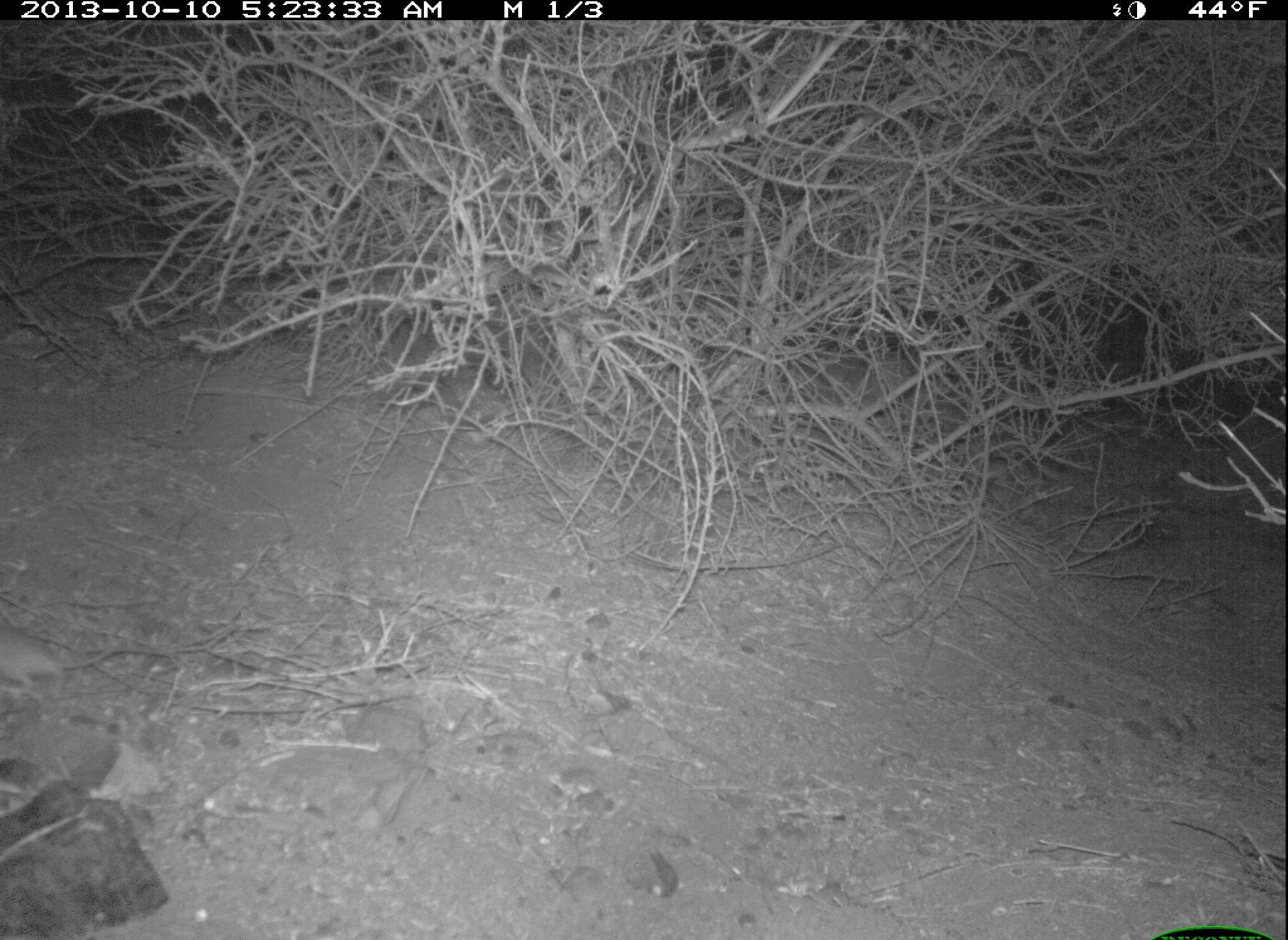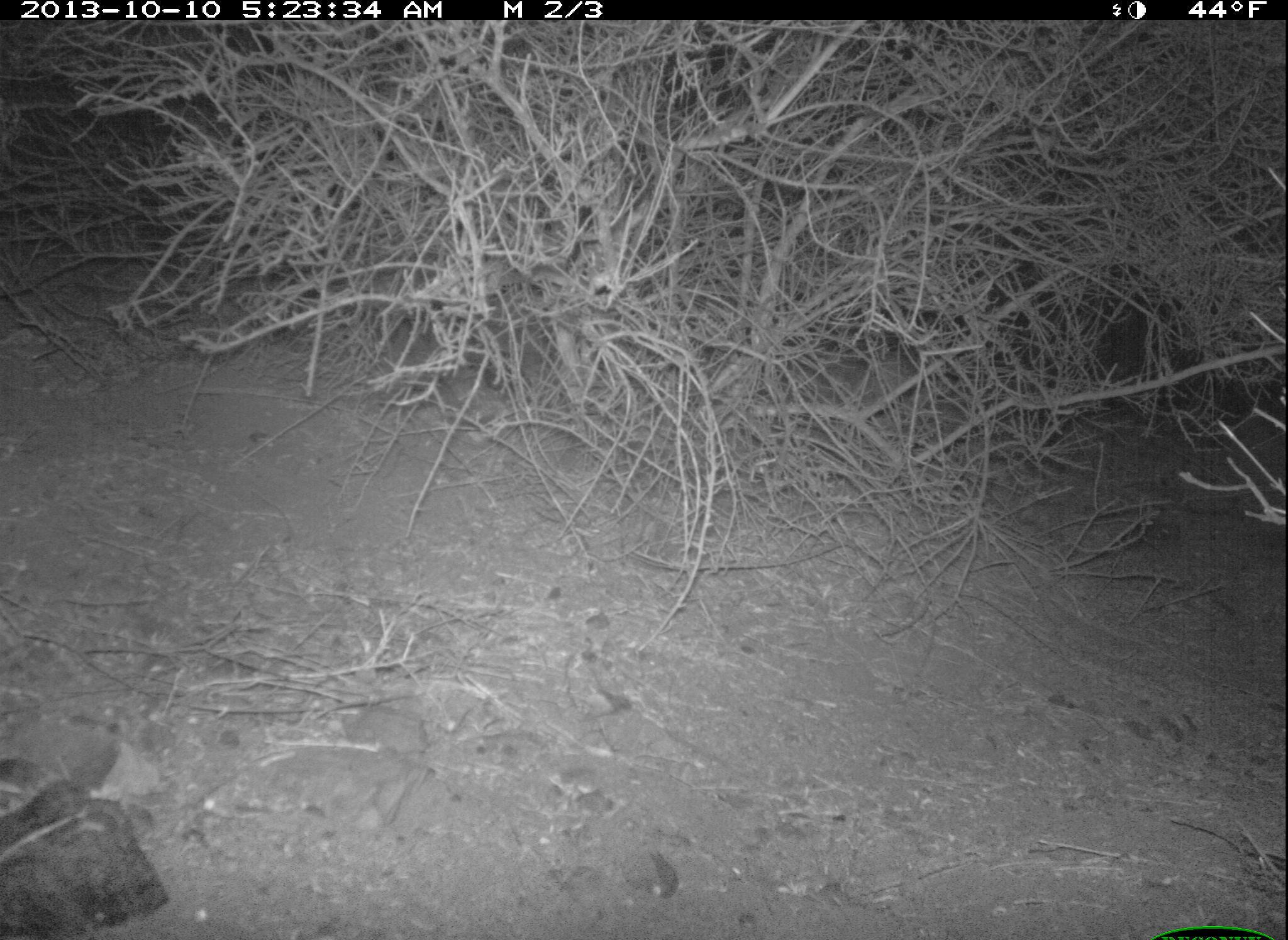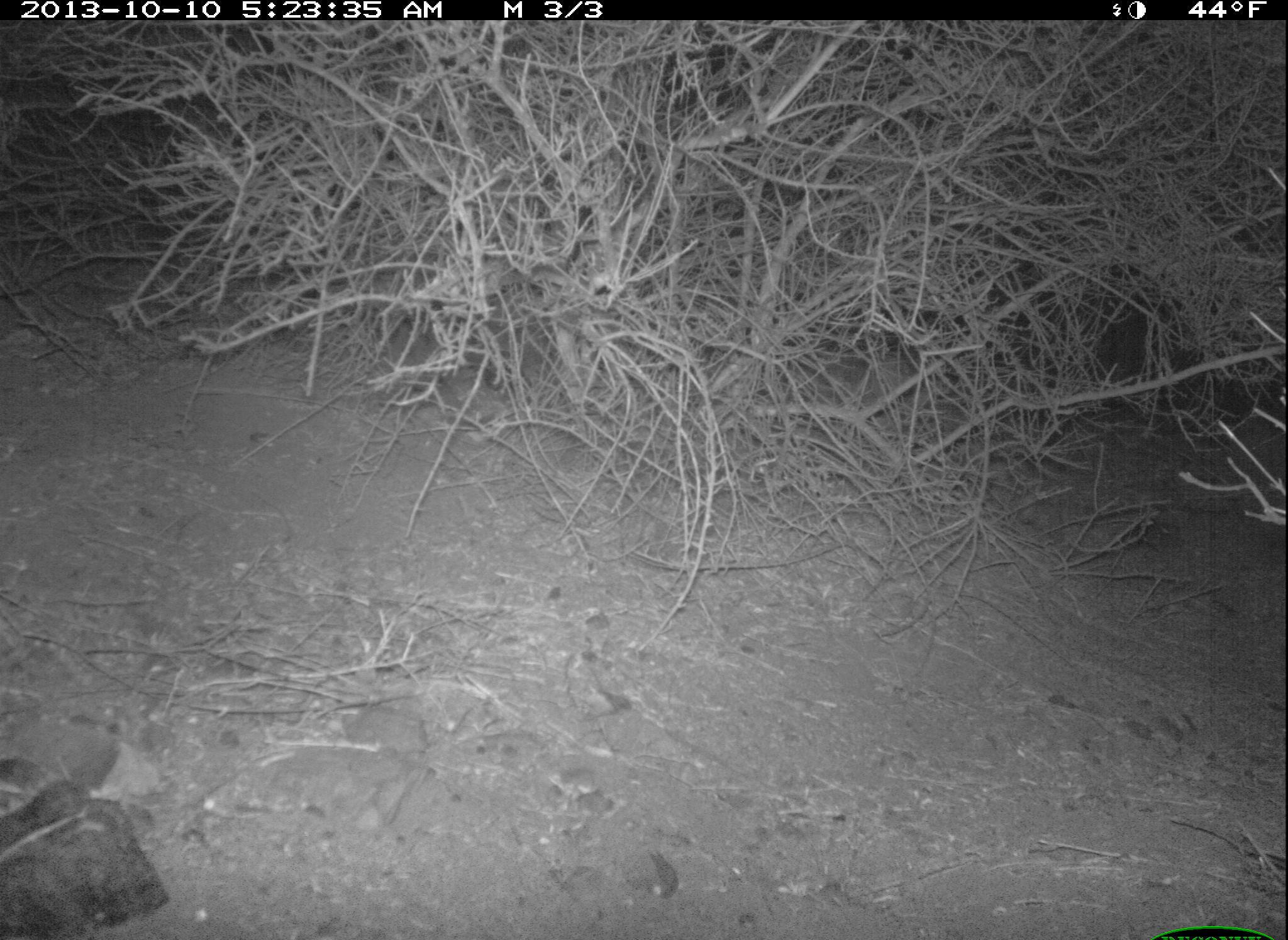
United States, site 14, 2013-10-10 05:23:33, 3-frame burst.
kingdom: Animalia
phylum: Chordata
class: Mammalia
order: Rodentia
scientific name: Rodentia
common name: rodent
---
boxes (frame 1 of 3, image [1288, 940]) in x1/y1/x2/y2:
rodent: 0/620/176/715